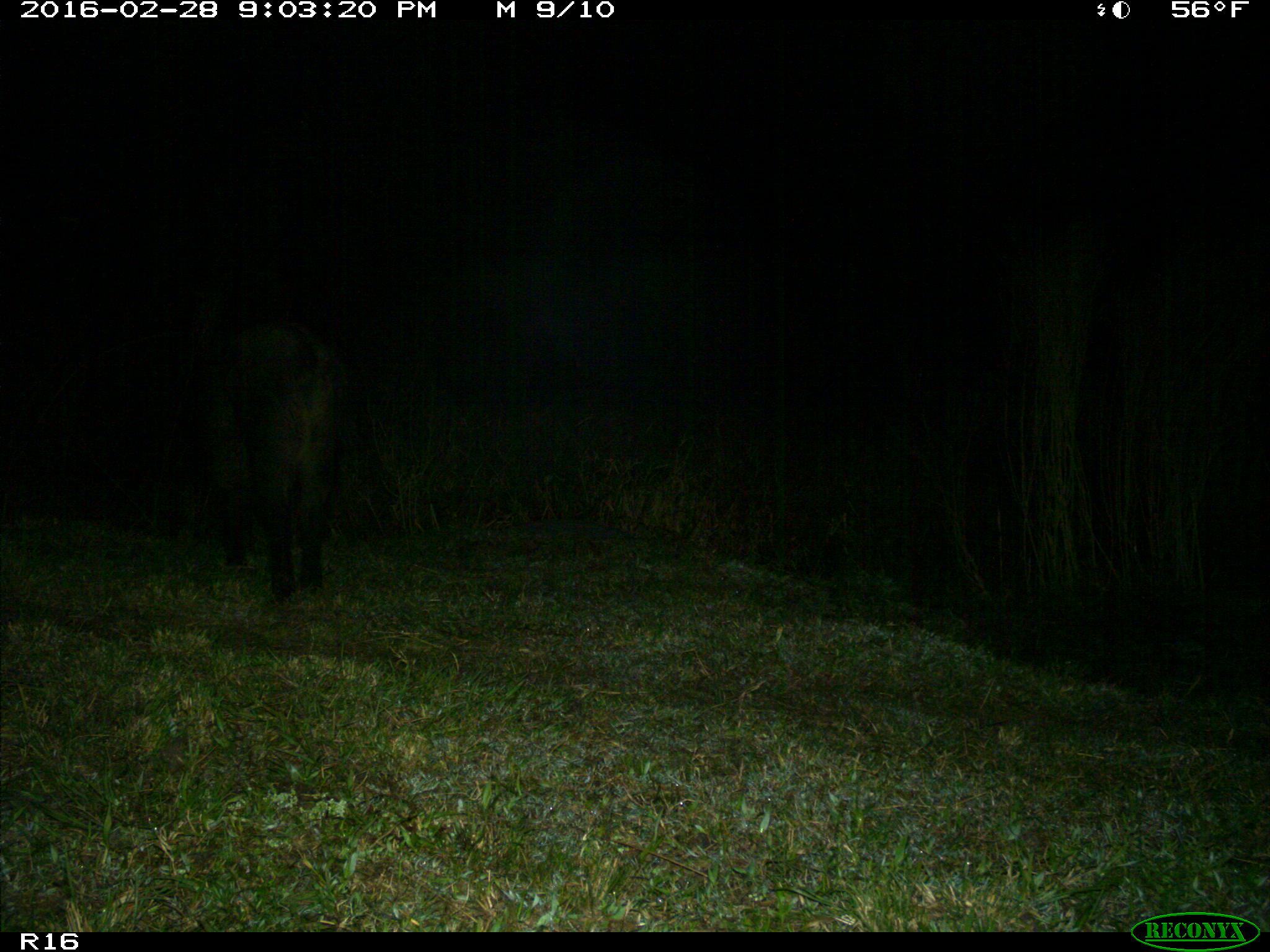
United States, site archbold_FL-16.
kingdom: Animalia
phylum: Chordata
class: Mammalia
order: Artiodactyla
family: Suidae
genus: Sus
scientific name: Sus scrofa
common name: wild boar